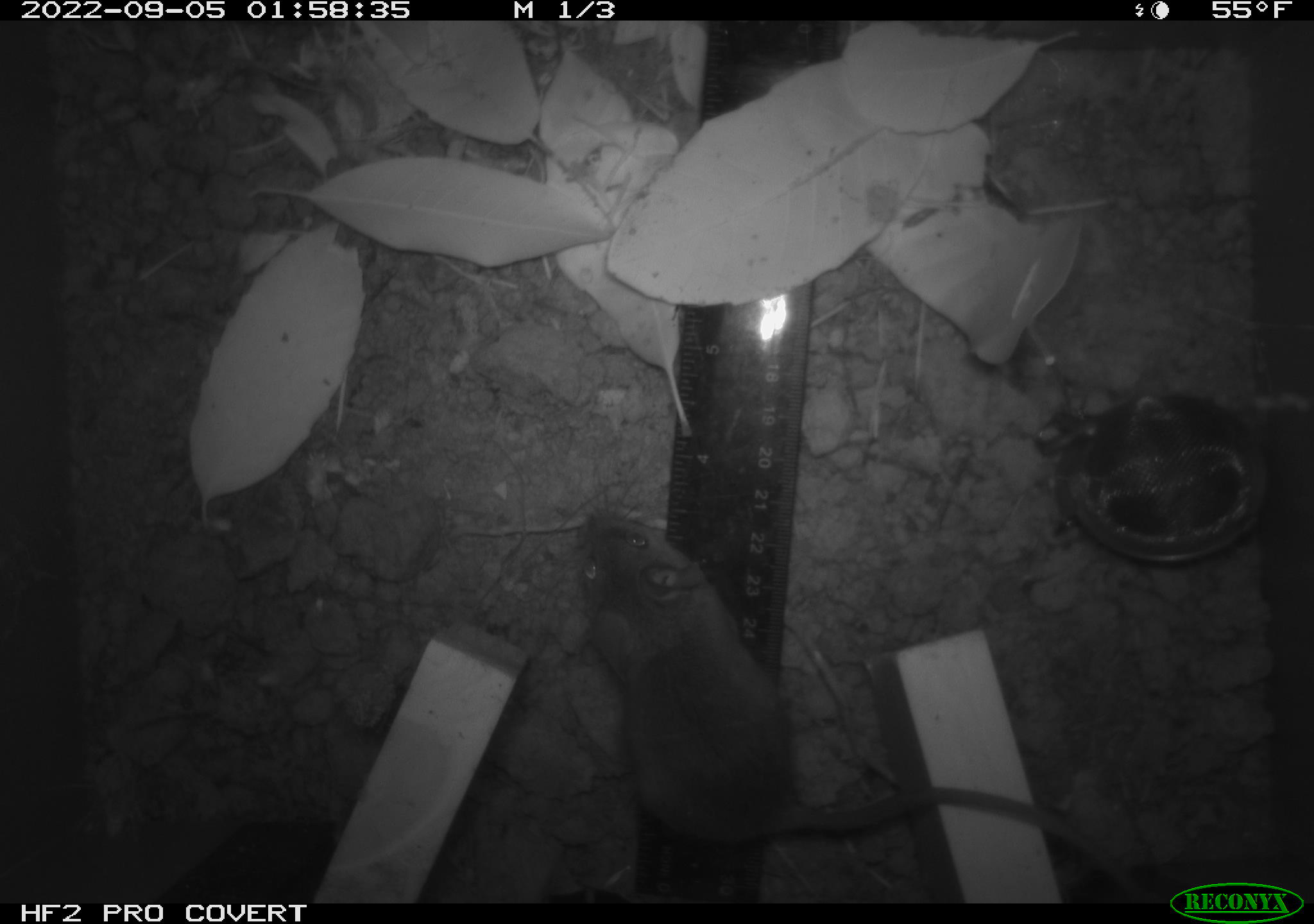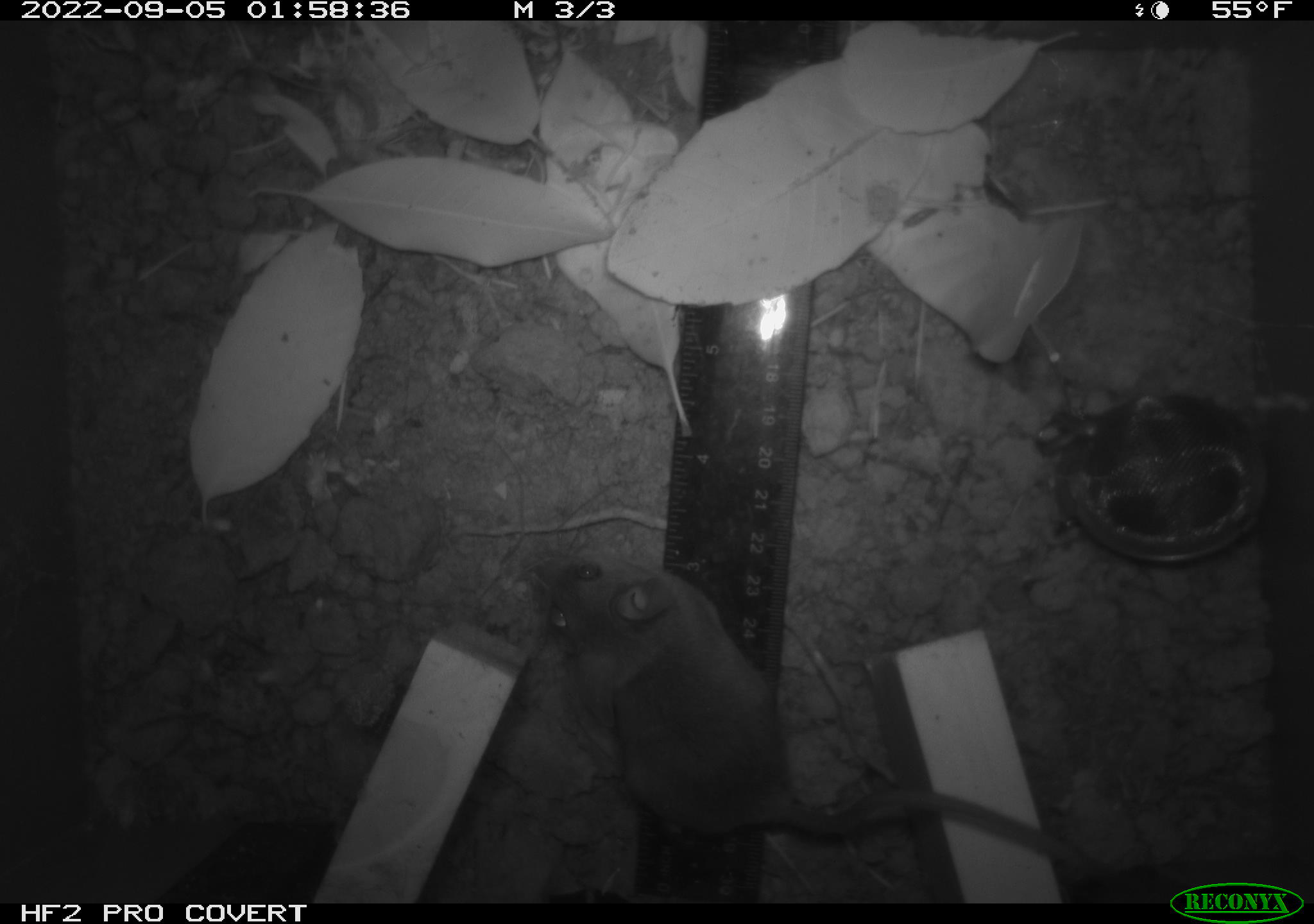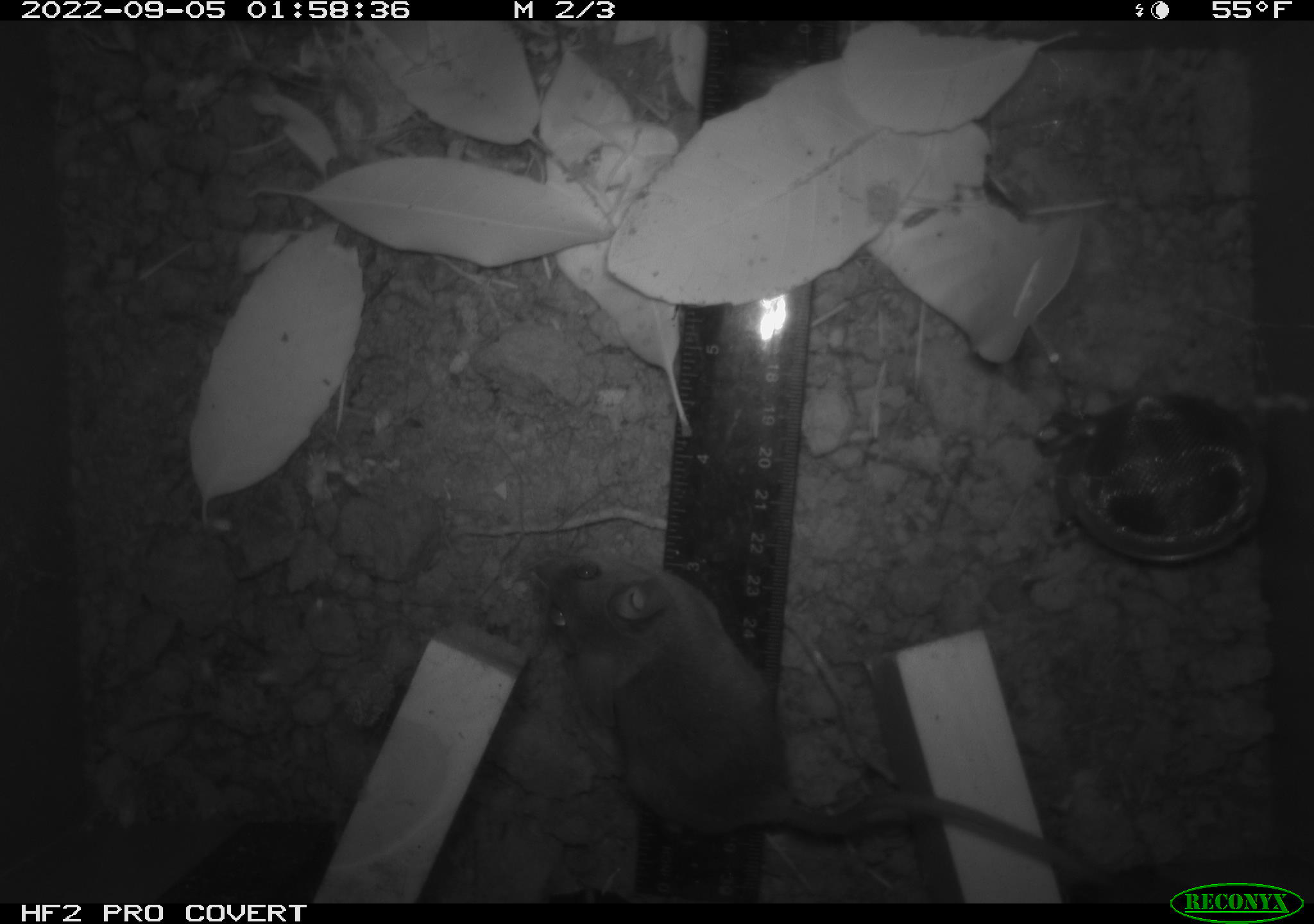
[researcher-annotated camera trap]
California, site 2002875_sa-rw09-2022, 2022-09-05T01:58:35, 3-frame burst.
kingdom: Animalia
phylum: Chordata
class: Mammalia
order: Rodentia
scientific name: Rodentia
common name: rodent